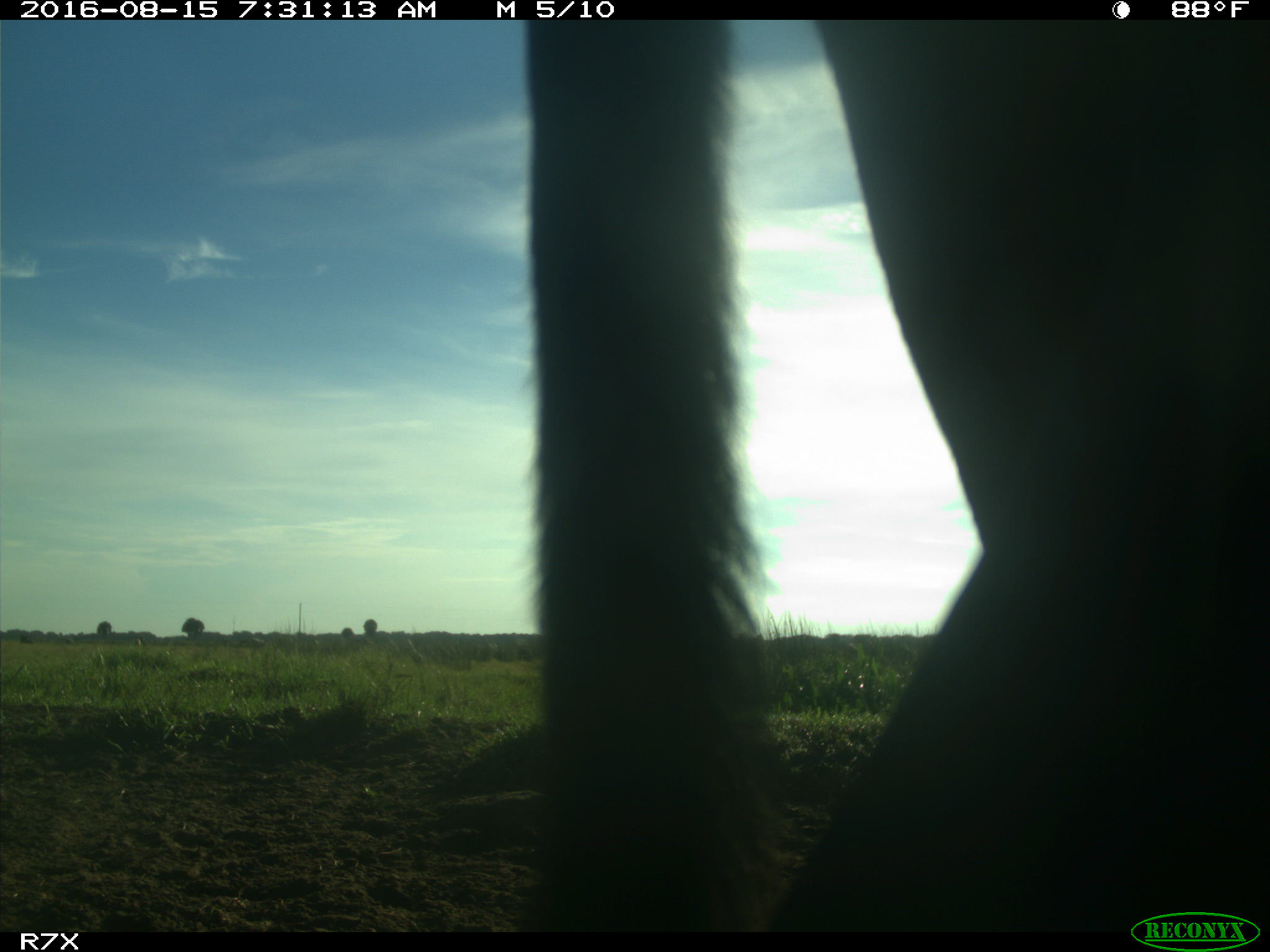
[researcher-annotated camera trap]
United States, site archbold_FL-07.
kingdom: Animalia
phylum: Chordata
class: Mammalia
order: Artiodactyla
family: Bovidae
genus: Bos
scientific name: Bos taurus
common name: domestic cow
Bos taurus (domestic cow).